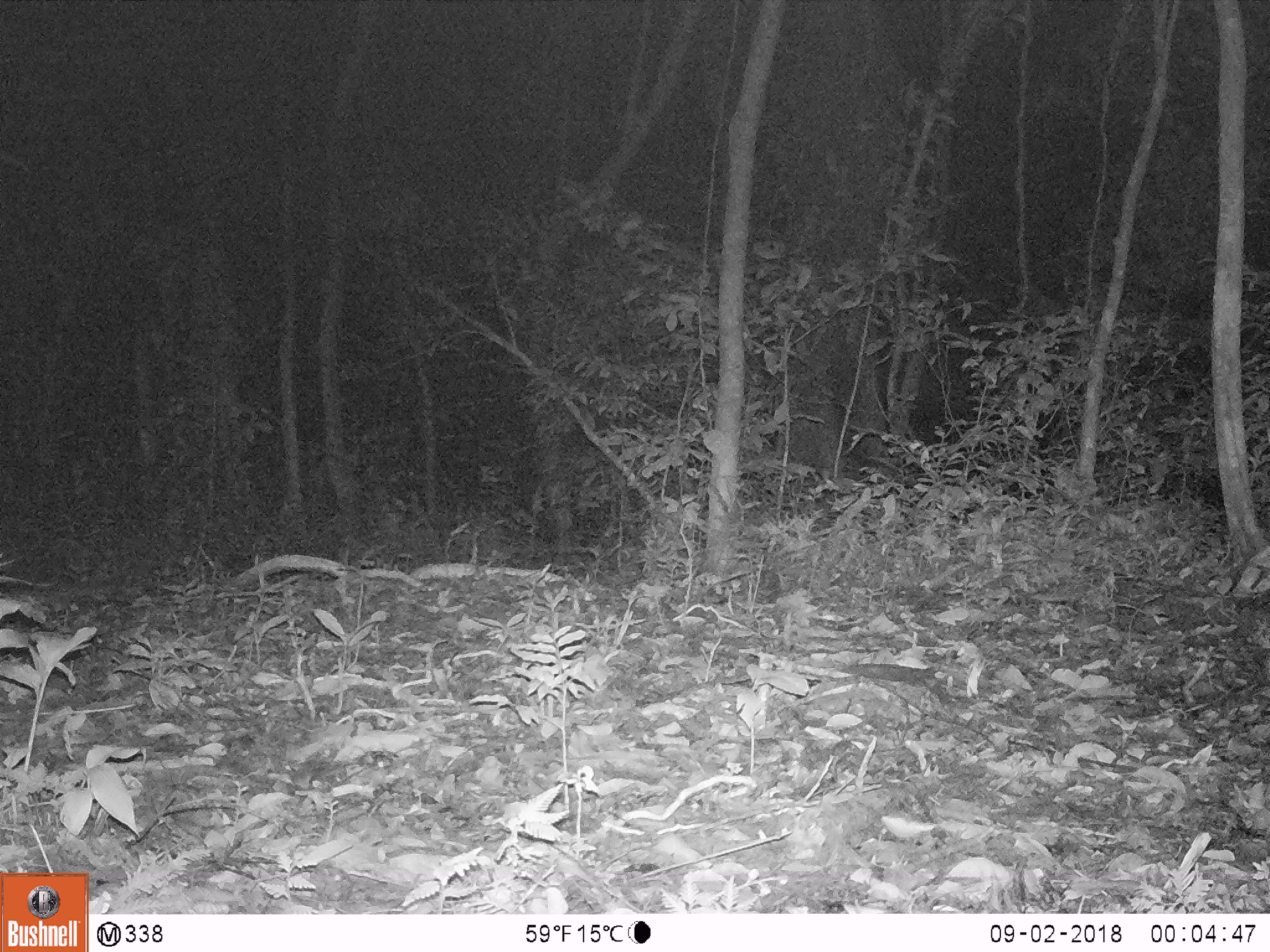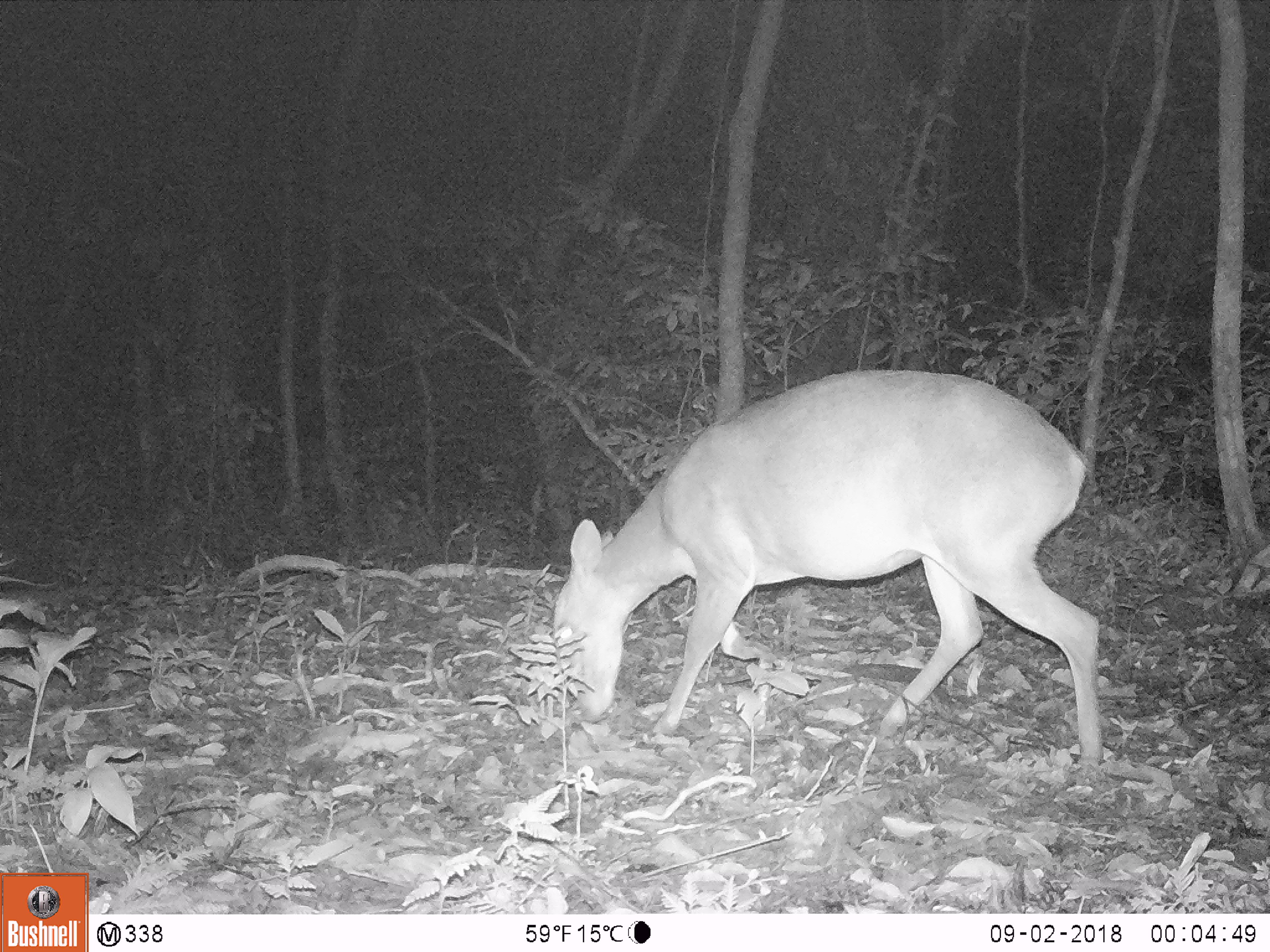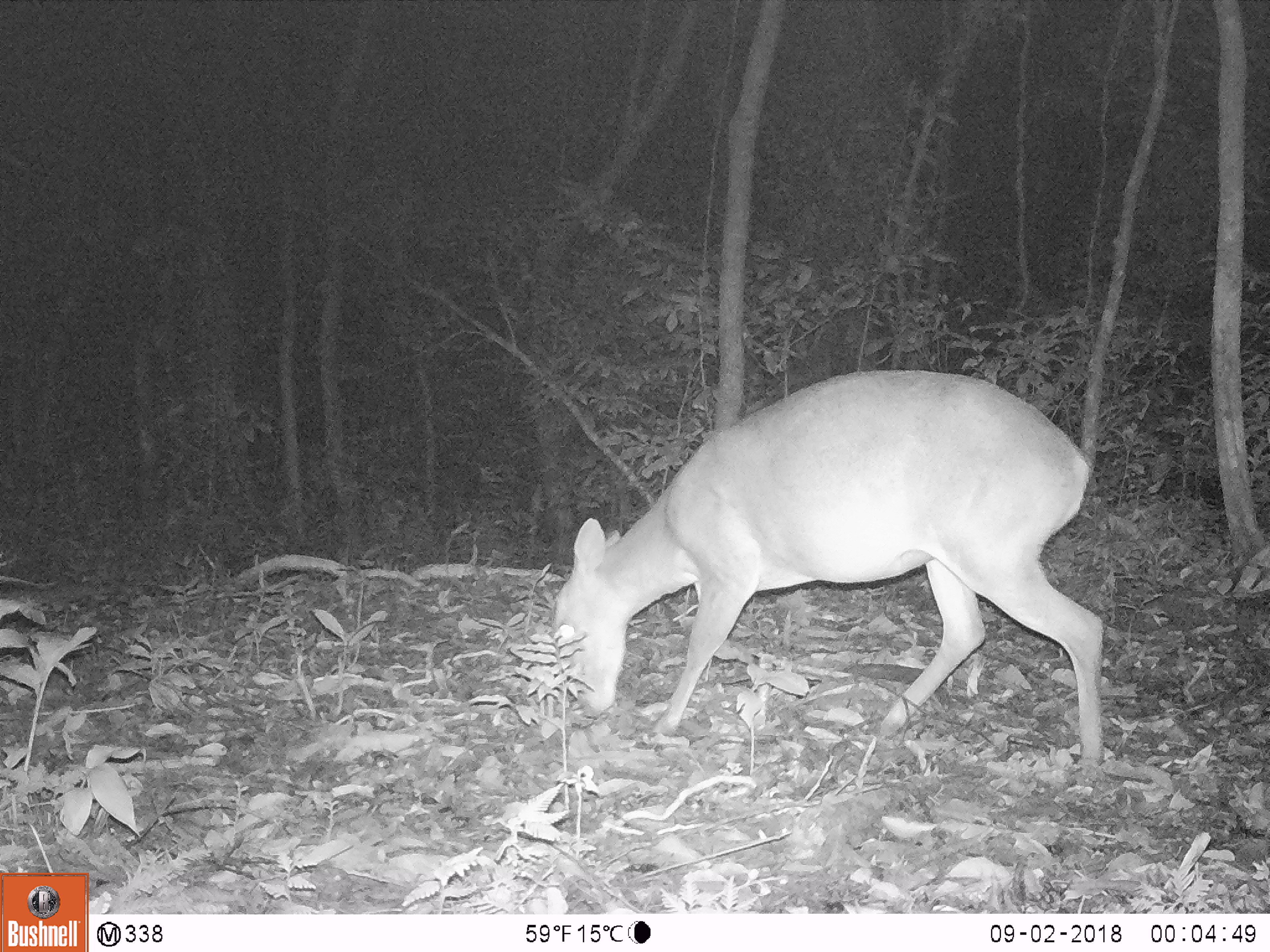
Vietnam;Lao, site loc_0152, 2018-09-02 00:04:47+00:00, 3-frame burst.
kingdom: Animalia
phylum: Chordata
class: Mammalia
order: Artiodactyla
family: Cervidae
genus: Muntiacus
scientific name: Muntiacus vuquangensis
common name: large-antlered muntjac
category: large antlered muntjac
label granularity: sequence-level